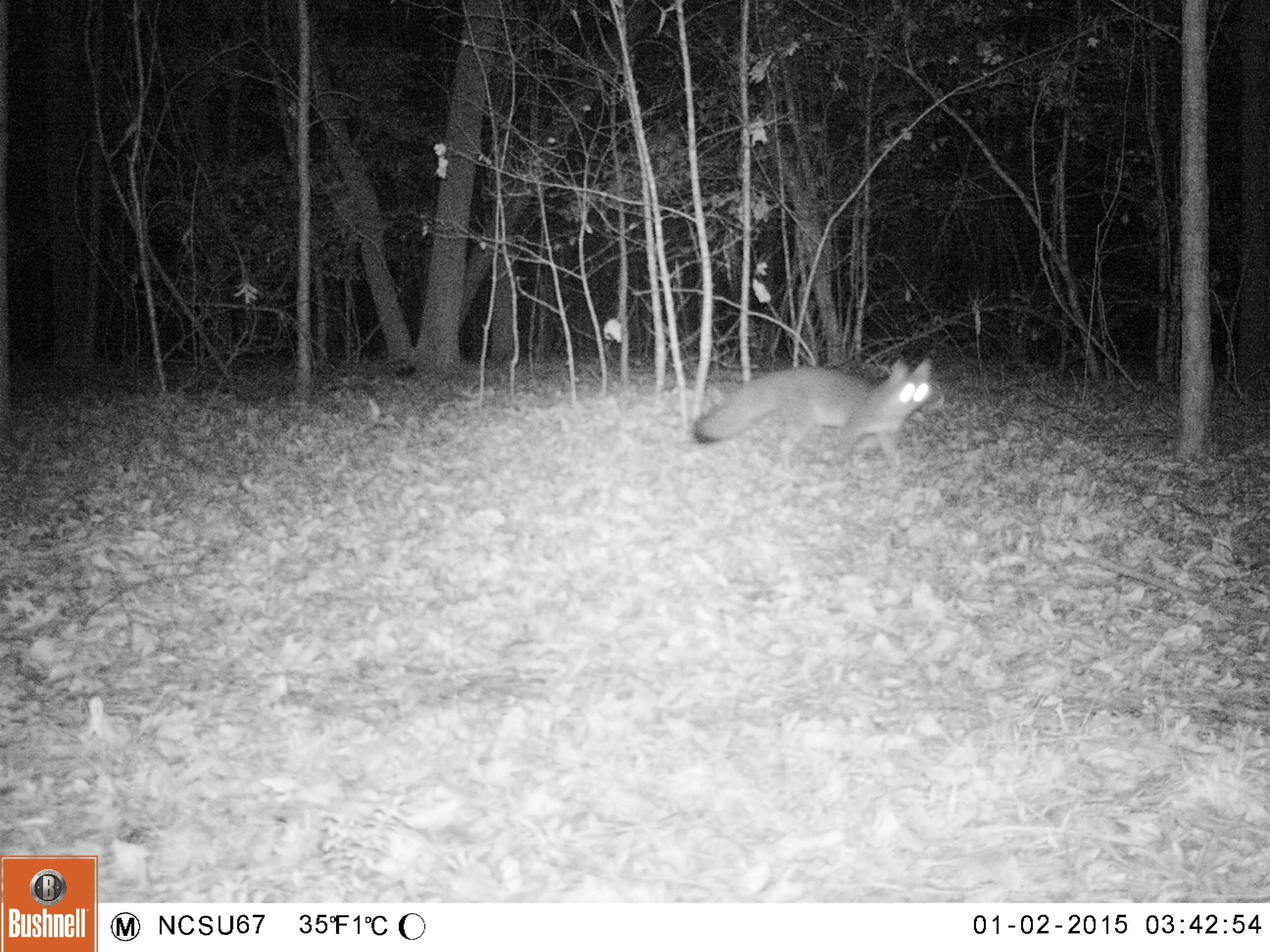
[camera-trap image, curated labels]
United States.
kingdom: Animalia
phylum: Chordata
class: Mammalia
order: Carnivora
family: Canidae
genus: Urocyon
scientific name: Urocyon cinereoargenteus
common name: gray fox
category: Grey Fox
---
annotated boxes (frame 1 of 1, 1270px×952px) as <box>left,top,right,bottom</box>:
Grey Fox: <box>687,351,949,473</box>